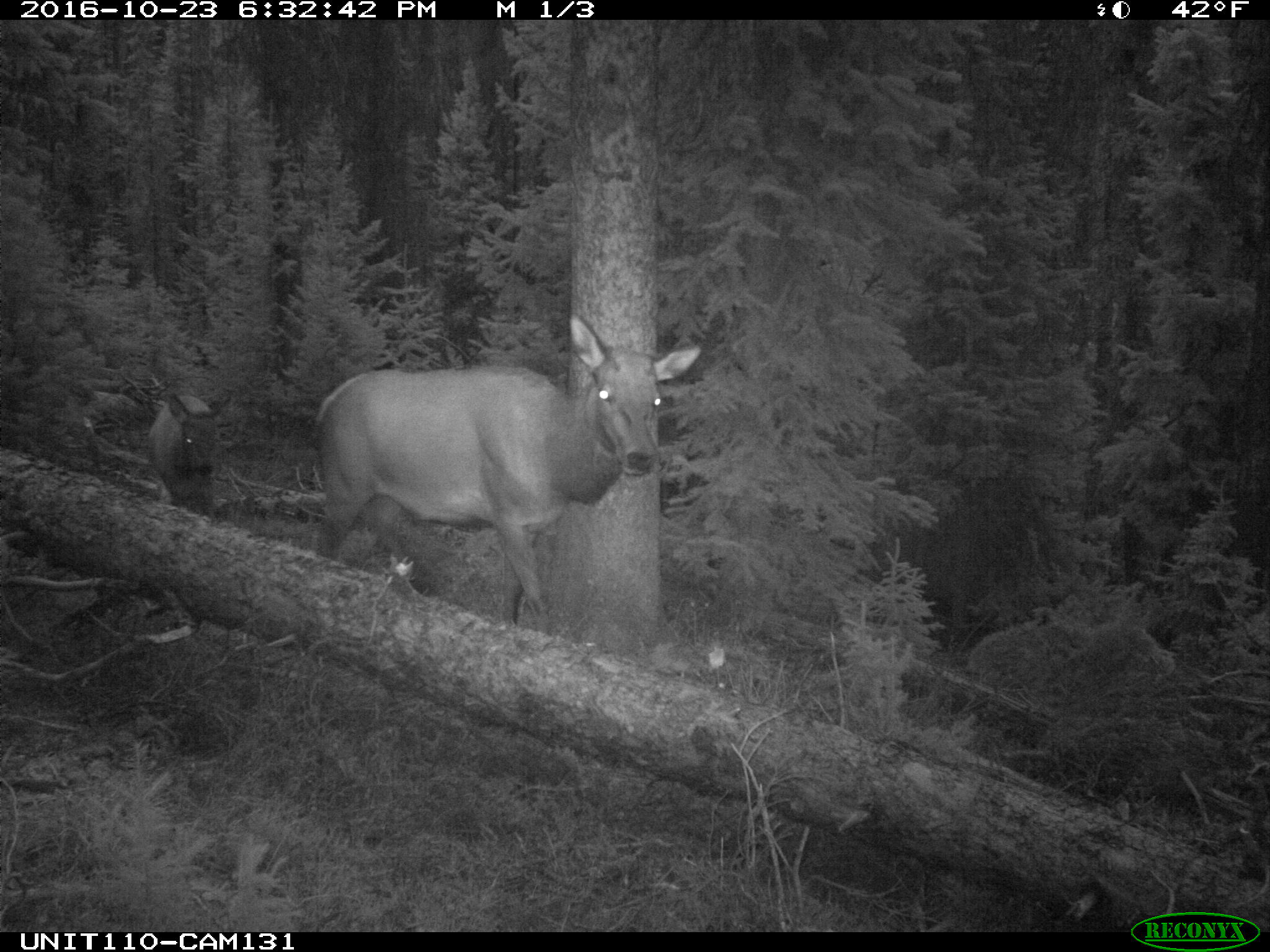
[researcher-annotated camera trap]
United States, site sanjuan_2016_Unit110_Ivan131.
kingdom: Animalia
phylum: Chordata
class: Mammalia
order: Artiodactyla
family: Cervidae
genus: Cervus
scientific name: Cervus elaphus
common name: red deer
Cervus elaphus (red deer).